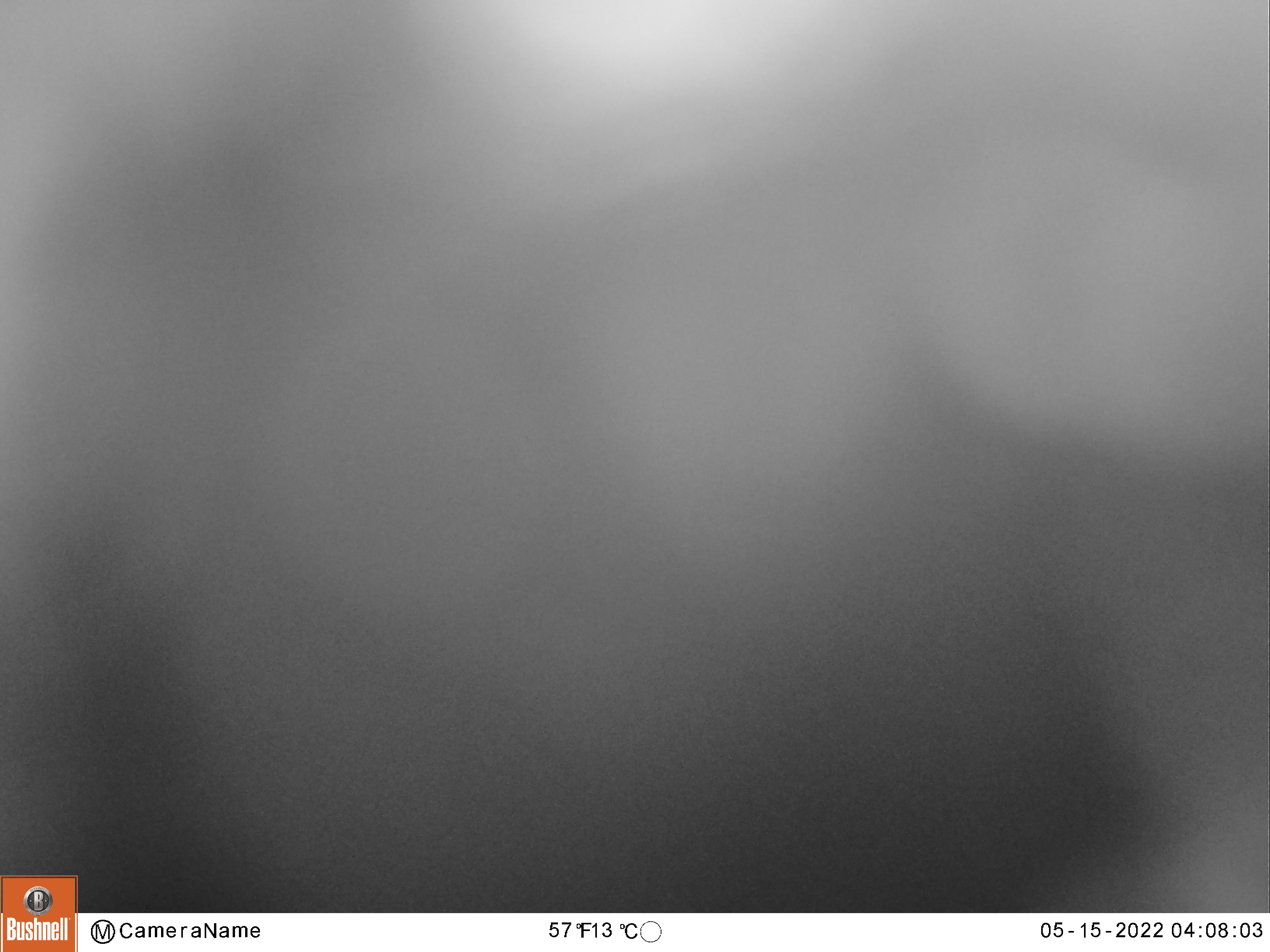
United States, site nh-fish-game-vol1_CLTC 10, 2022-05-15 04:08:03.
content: unidentified animal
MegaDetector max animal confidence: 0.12